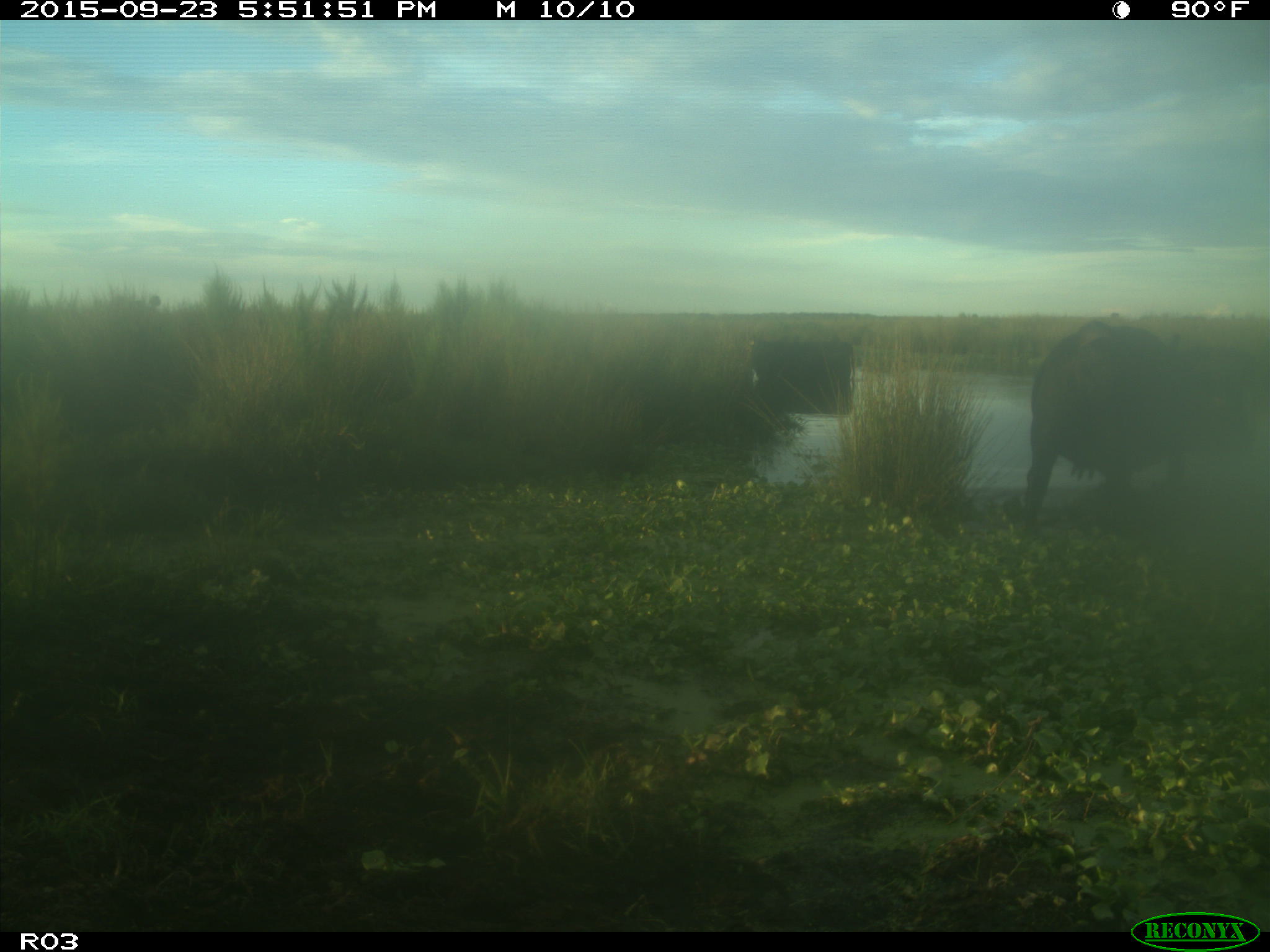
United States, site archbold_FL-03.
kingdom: Animalia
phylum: Chordata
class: Mammalia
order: Artiodactyla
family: Bovidae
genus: Bos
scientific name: Bos taurus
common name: domestic cow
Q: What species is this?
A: Bos taurus (domestic cow).